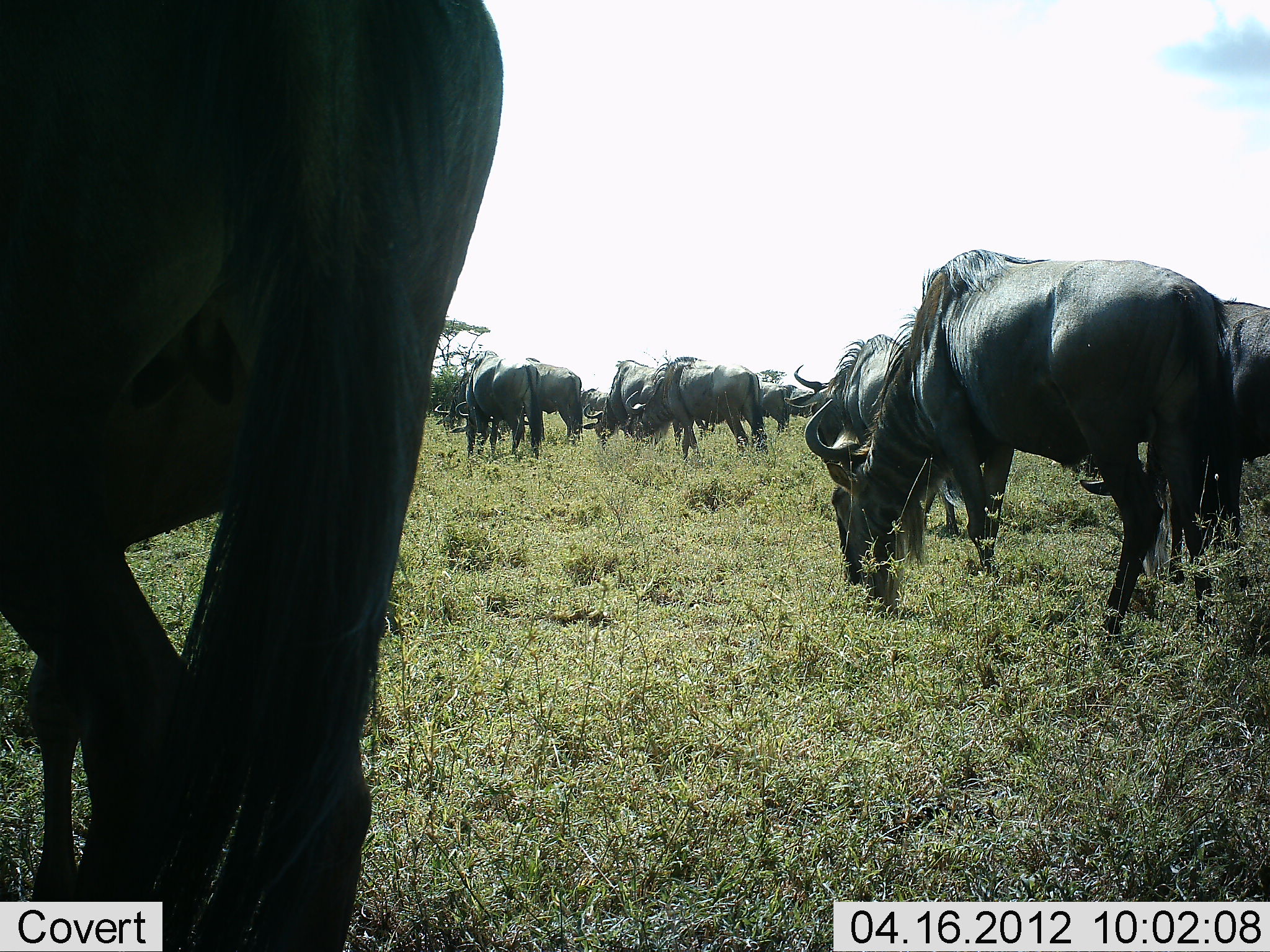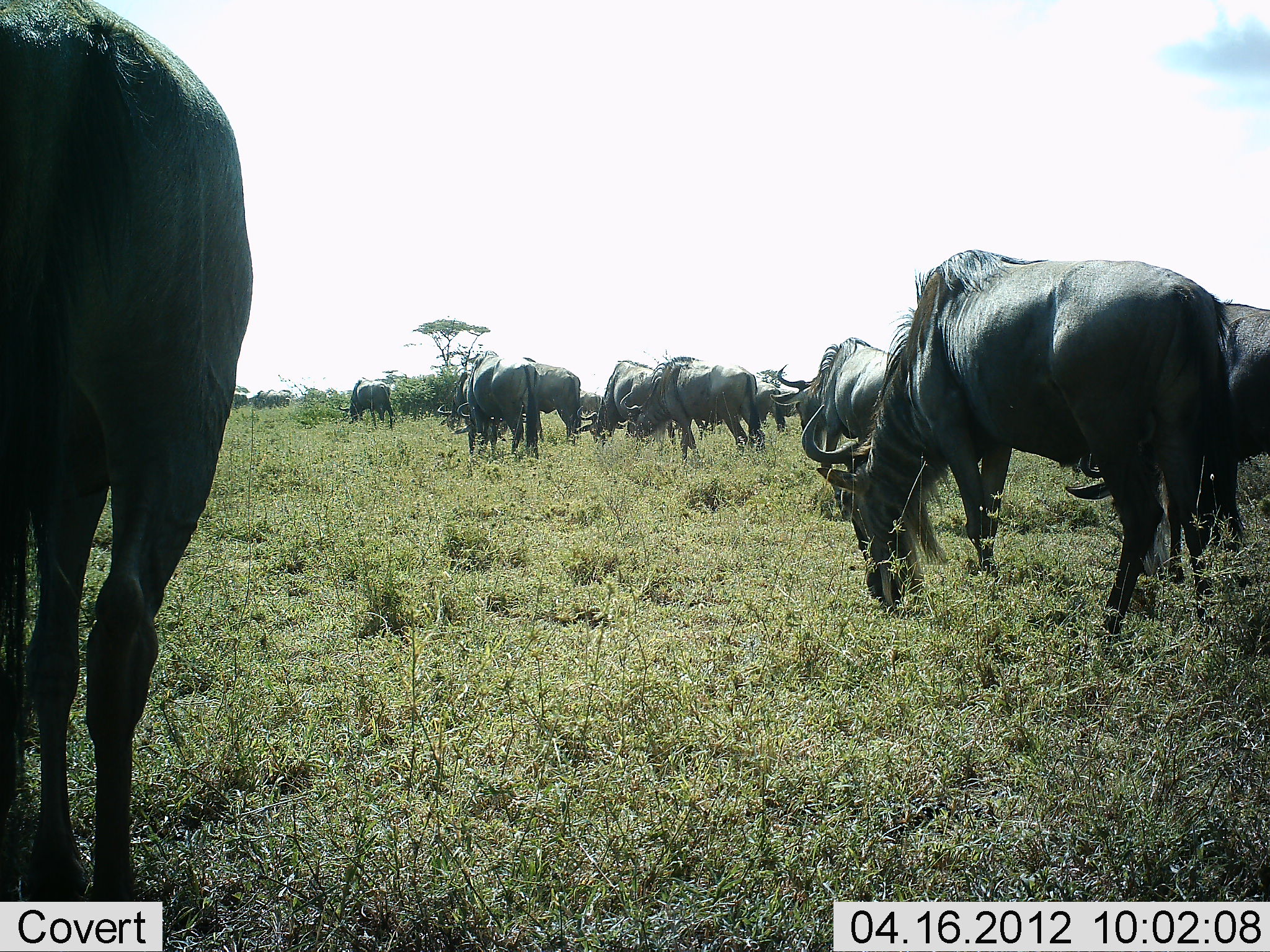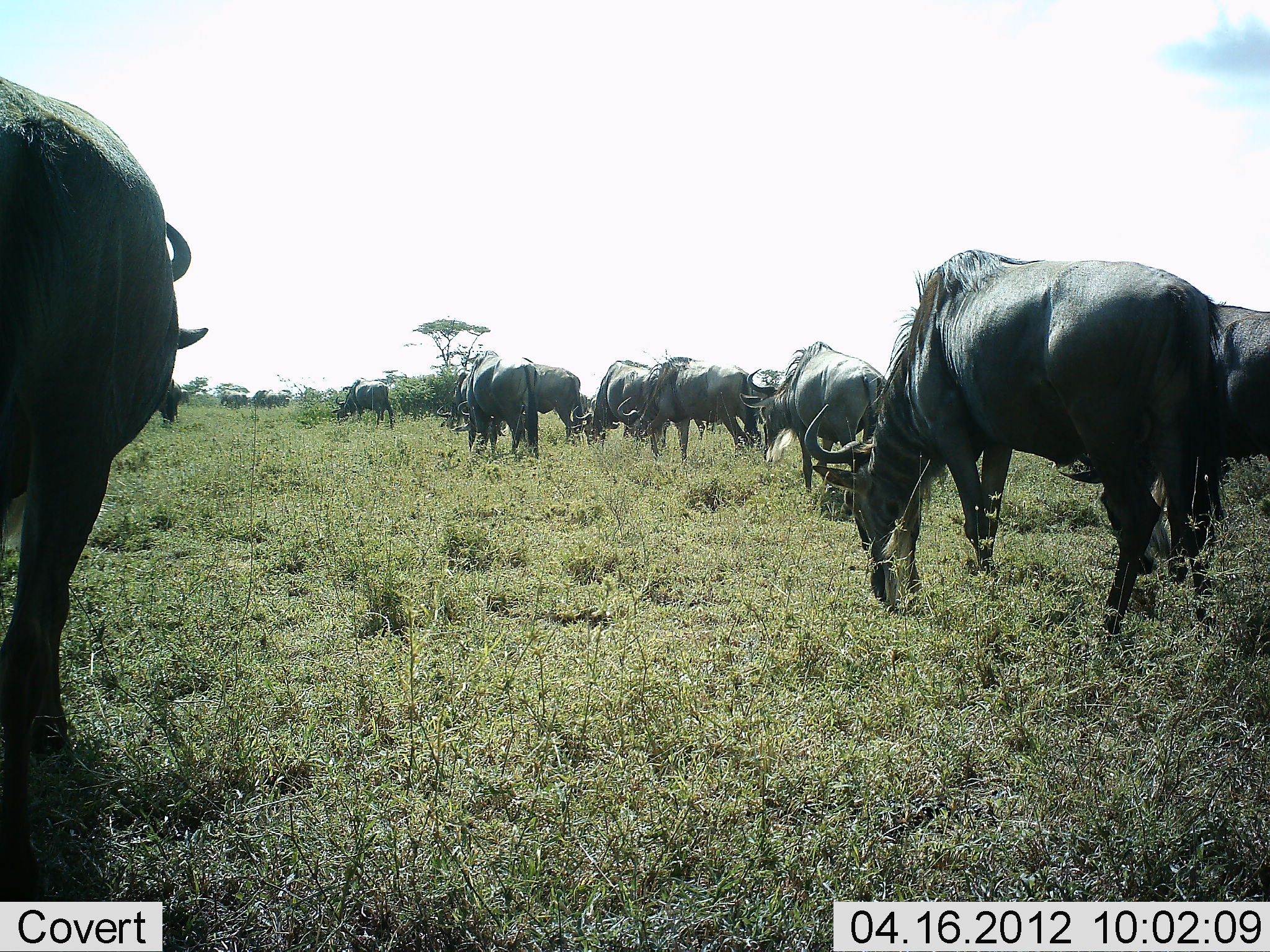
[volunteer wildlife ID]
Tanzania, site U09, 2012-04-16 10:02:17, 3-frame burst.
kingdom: Animalia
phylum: Chordata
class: Mammalia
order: Artiodactyla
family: Bovidae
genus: Connochaetes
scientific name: Connochaetes taurinus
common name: blue wildebeest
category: wildebeest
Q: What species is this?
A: Wildebeest (blue wildebeest) (Connochaetes taurinus).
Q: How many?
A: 11-50.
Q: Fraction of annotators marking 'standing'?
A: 21%.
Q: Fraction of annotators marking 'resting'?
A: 0%.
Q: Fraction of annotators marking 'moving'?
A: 34%.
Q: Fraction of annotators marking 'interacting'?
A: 3%.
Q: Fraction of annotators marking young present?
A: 0%.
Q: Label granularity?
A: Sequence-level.